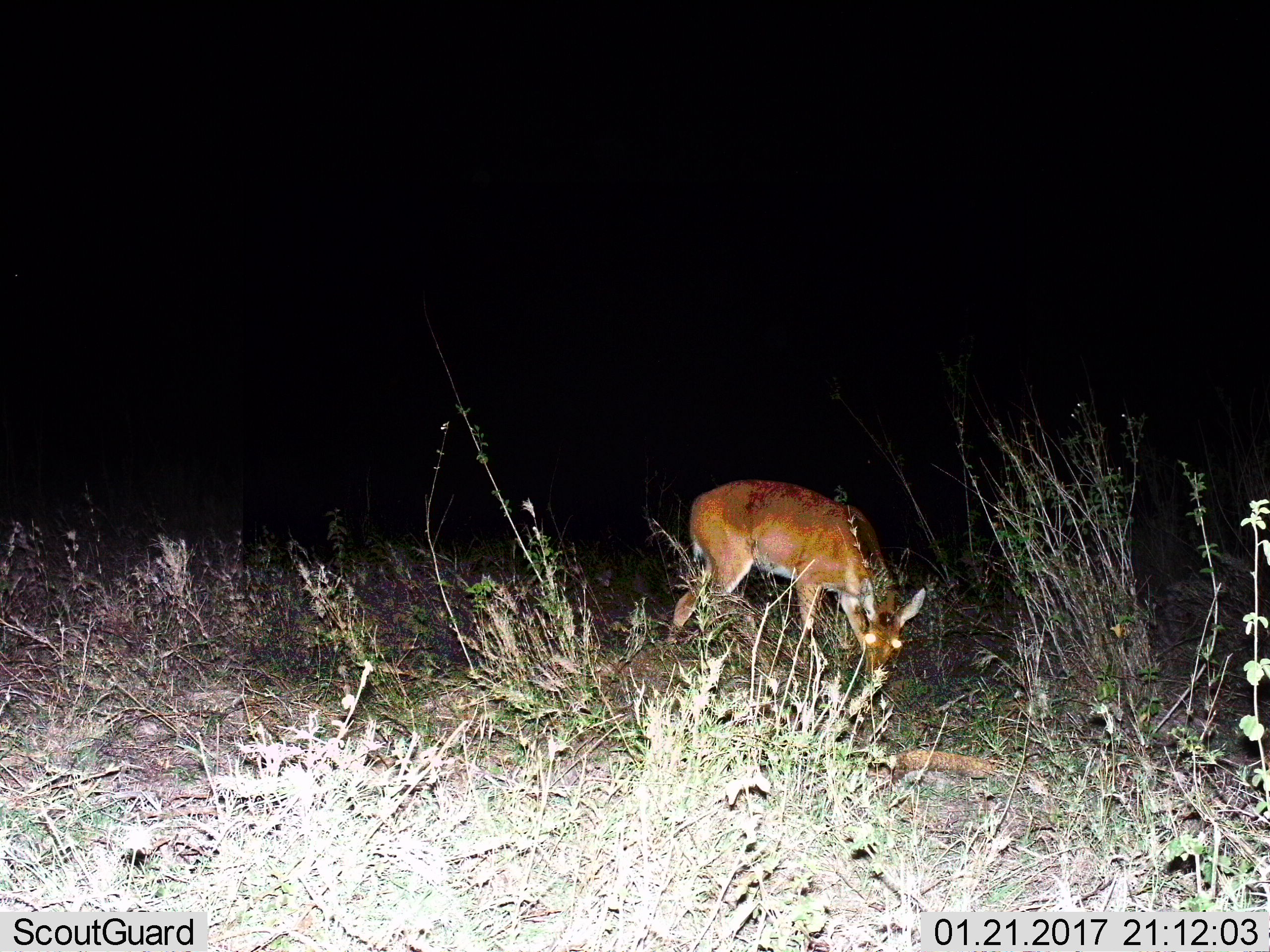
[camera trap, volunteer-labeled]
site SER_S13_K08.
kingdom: Animalia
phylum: Chordata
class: Mammalia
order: Artiodactyla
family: Bovidae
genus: Redunca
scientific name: Redunca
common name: reedbuck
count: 1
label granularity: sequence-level